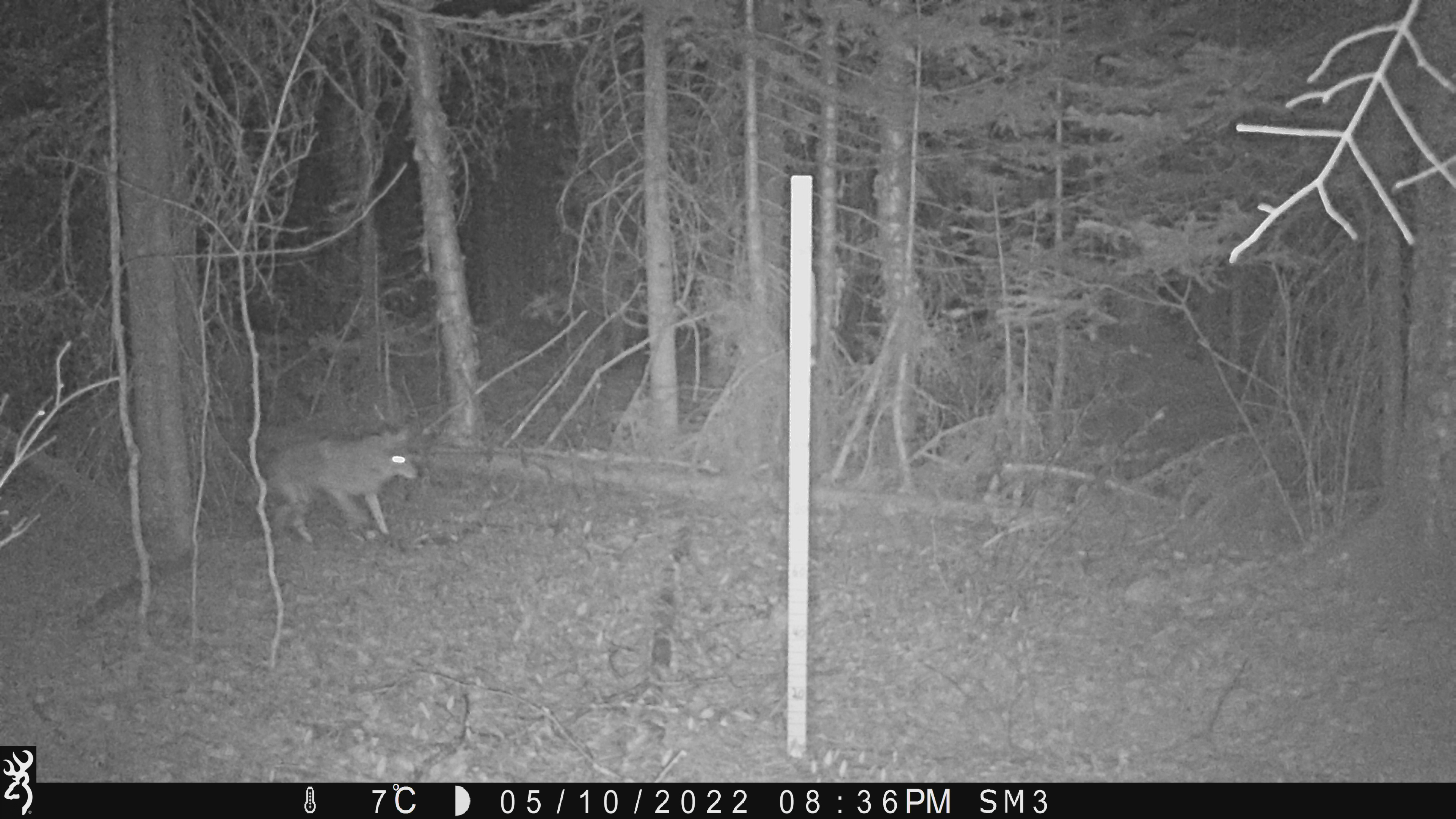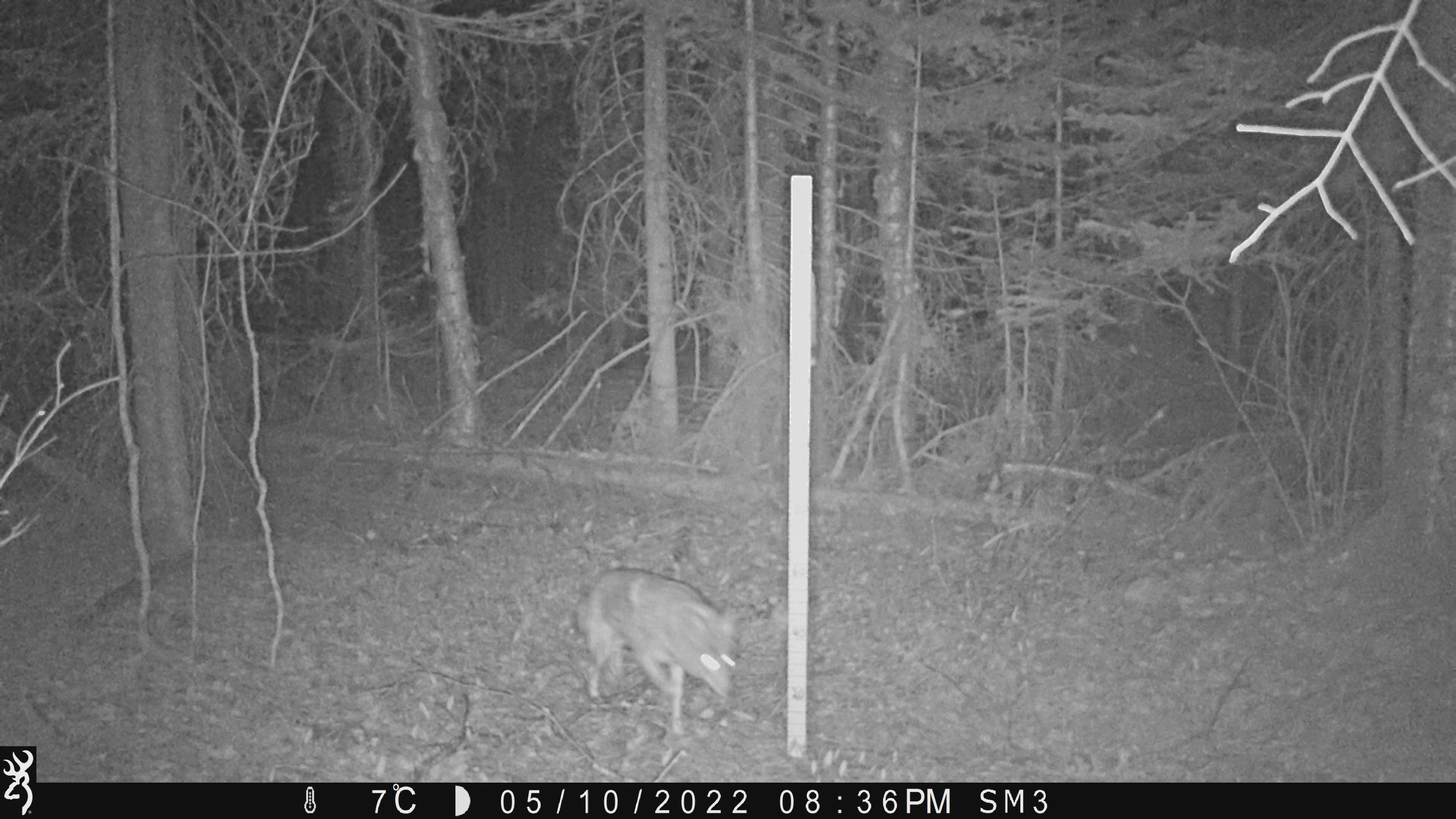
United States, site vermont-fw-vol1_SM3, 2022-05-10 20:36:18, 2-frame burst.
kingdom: Animalia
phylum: Chordata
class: Mammalia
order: Carnivora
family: Canidae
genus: Canis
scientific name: Canis latrans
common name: coyote